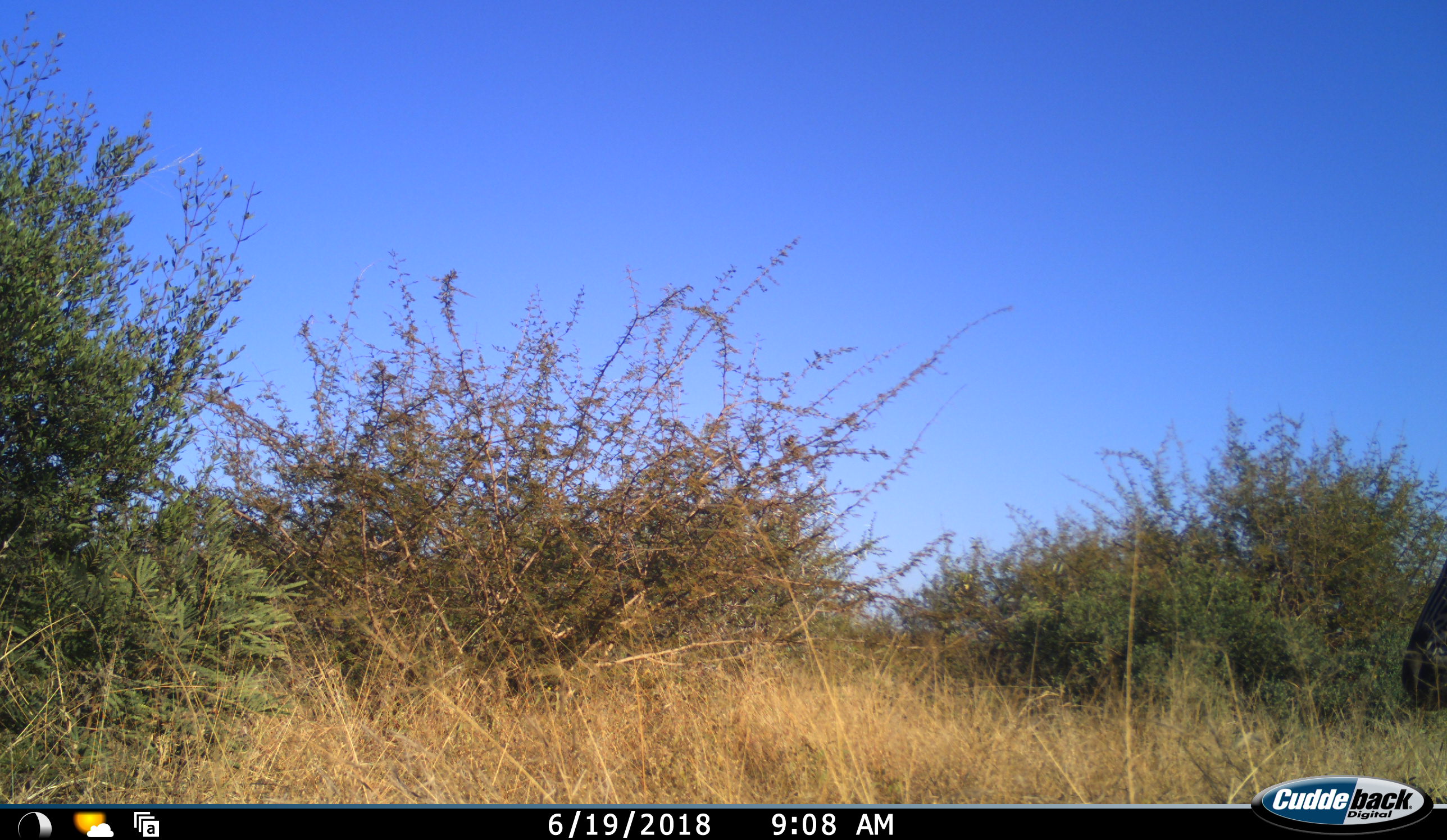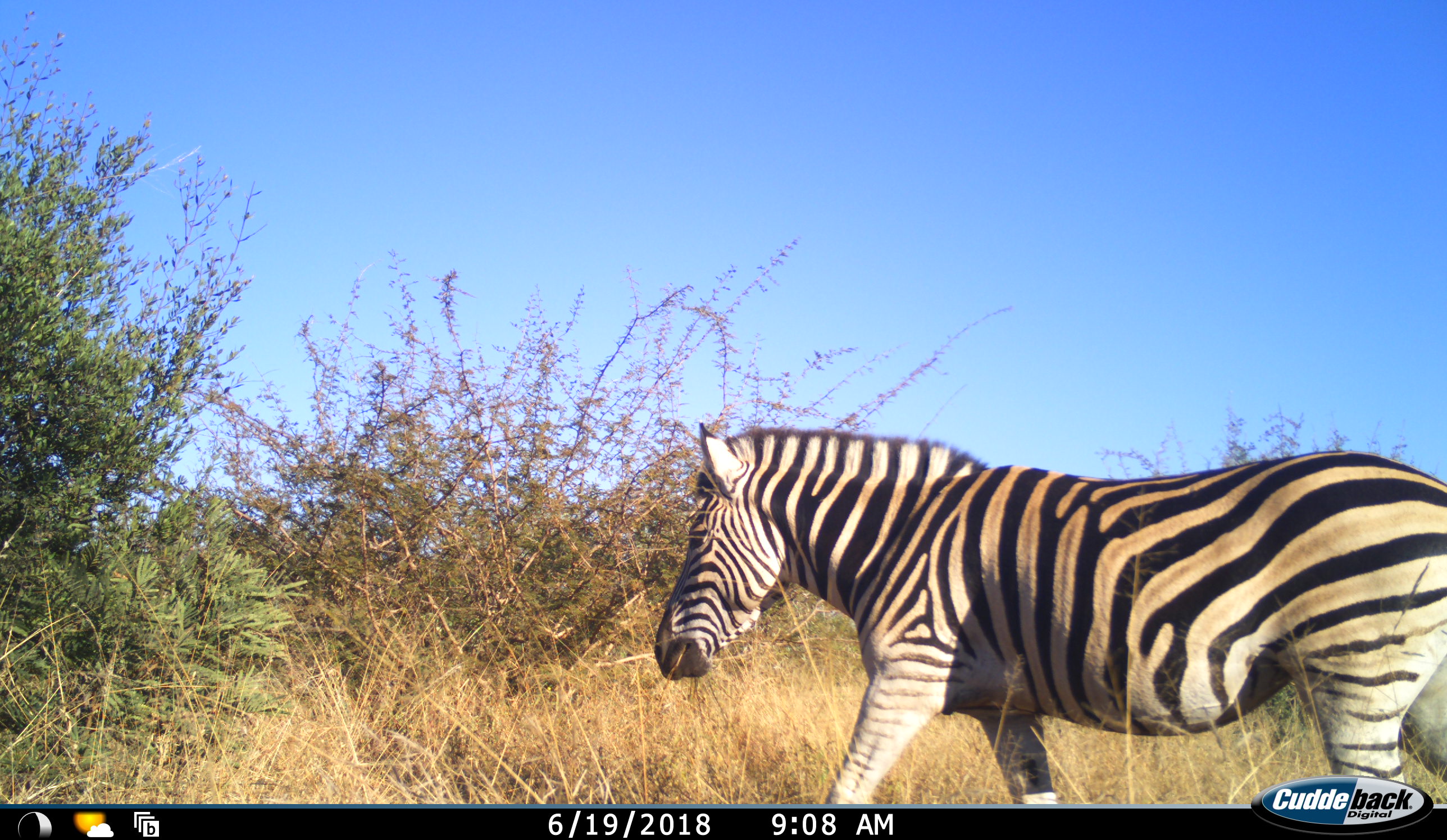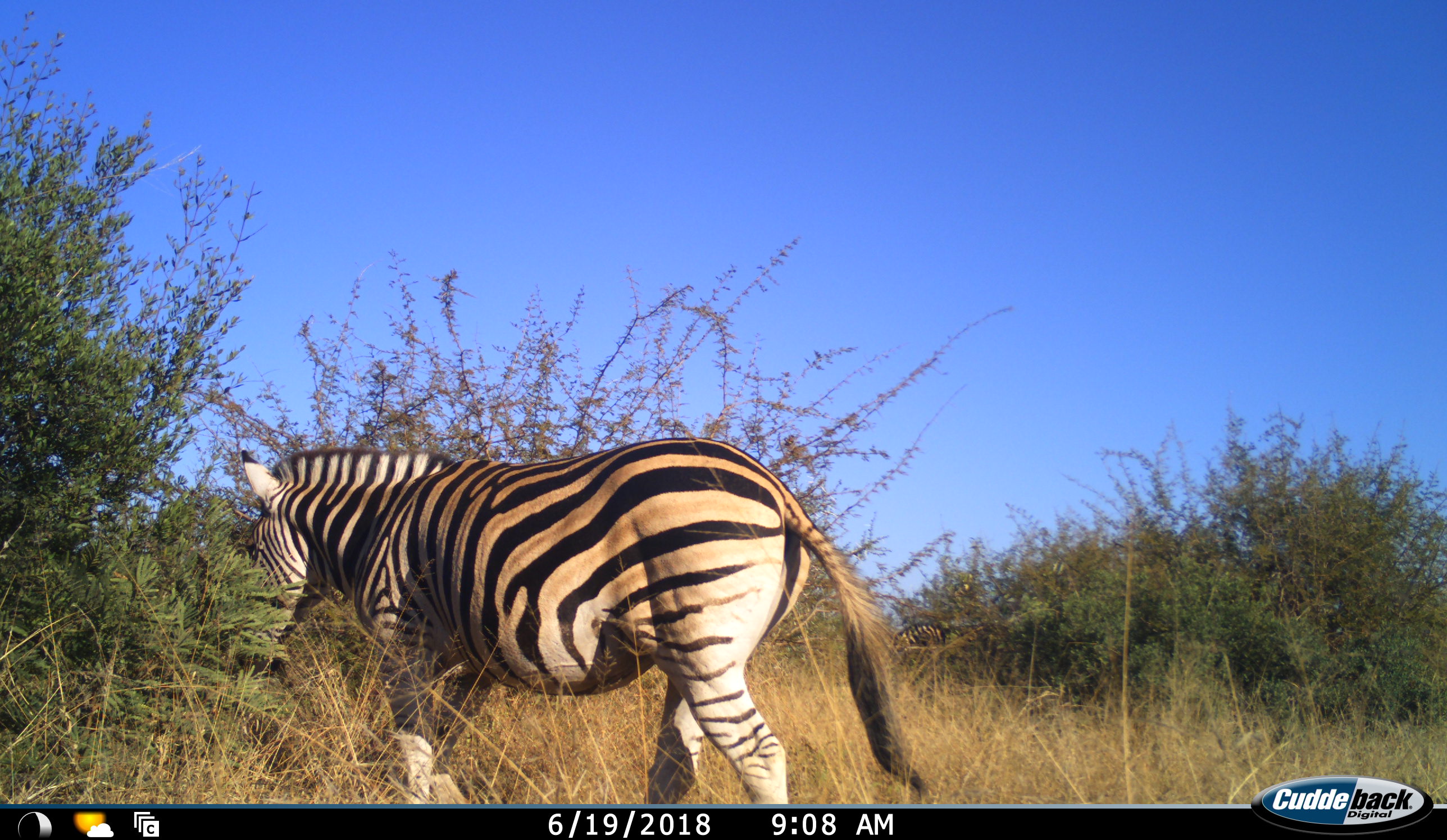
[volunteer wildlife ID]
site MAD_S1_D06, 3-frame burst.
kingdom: Animalia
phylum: Chordata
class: Mammalia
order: Perissodactyla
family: Equidae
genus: Equus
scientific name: Equus quagga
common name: plains zebra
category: zebraplains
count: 1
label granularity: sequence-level